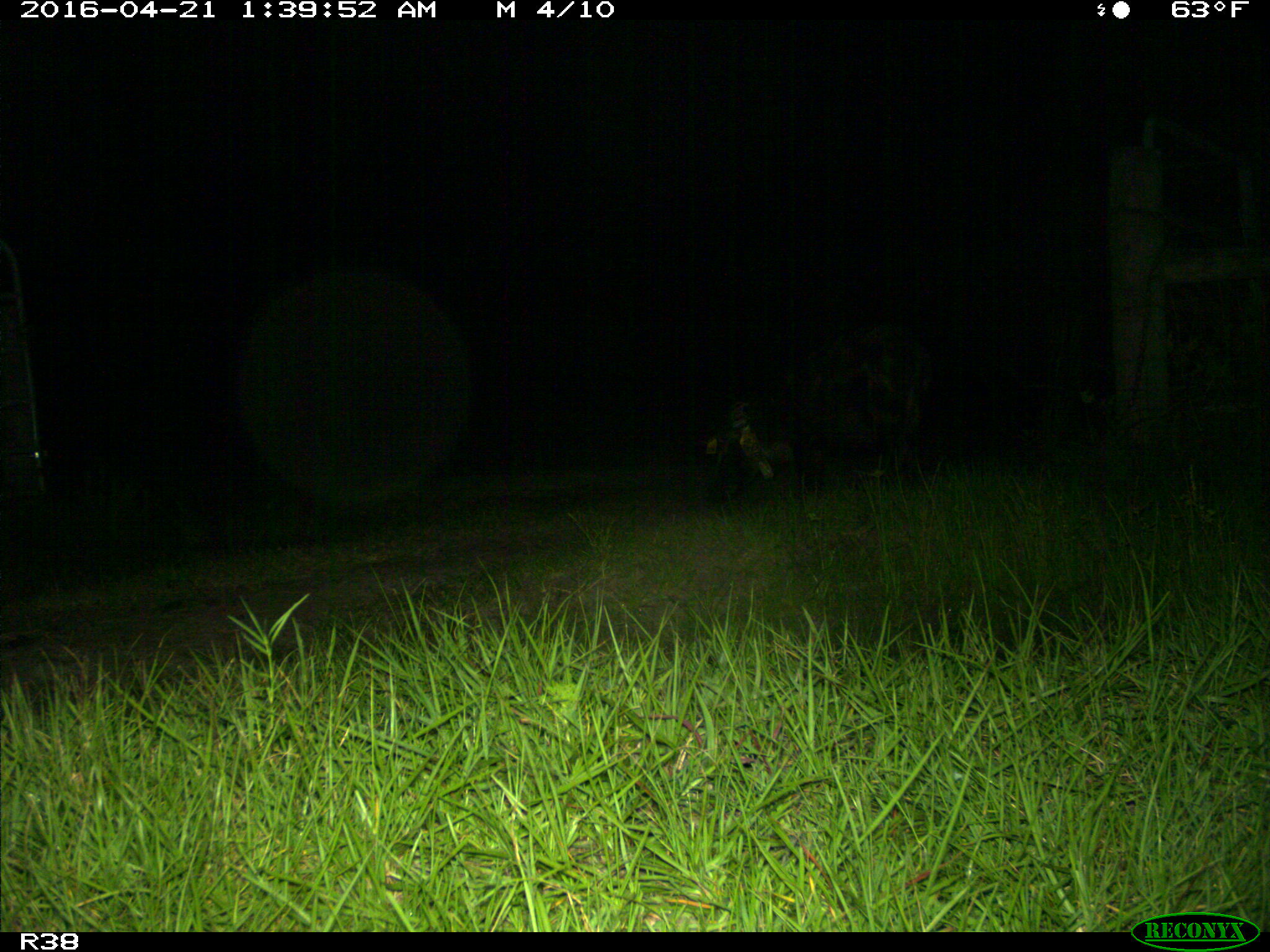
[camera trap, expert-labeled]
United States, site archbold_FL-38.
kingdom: Animalia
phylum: Chordata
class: Mammalia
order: Artiodactyla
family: Suidae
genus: Sus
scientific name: Sus scrofa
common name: wild boar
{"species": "Sus scrofa (wild boar)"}